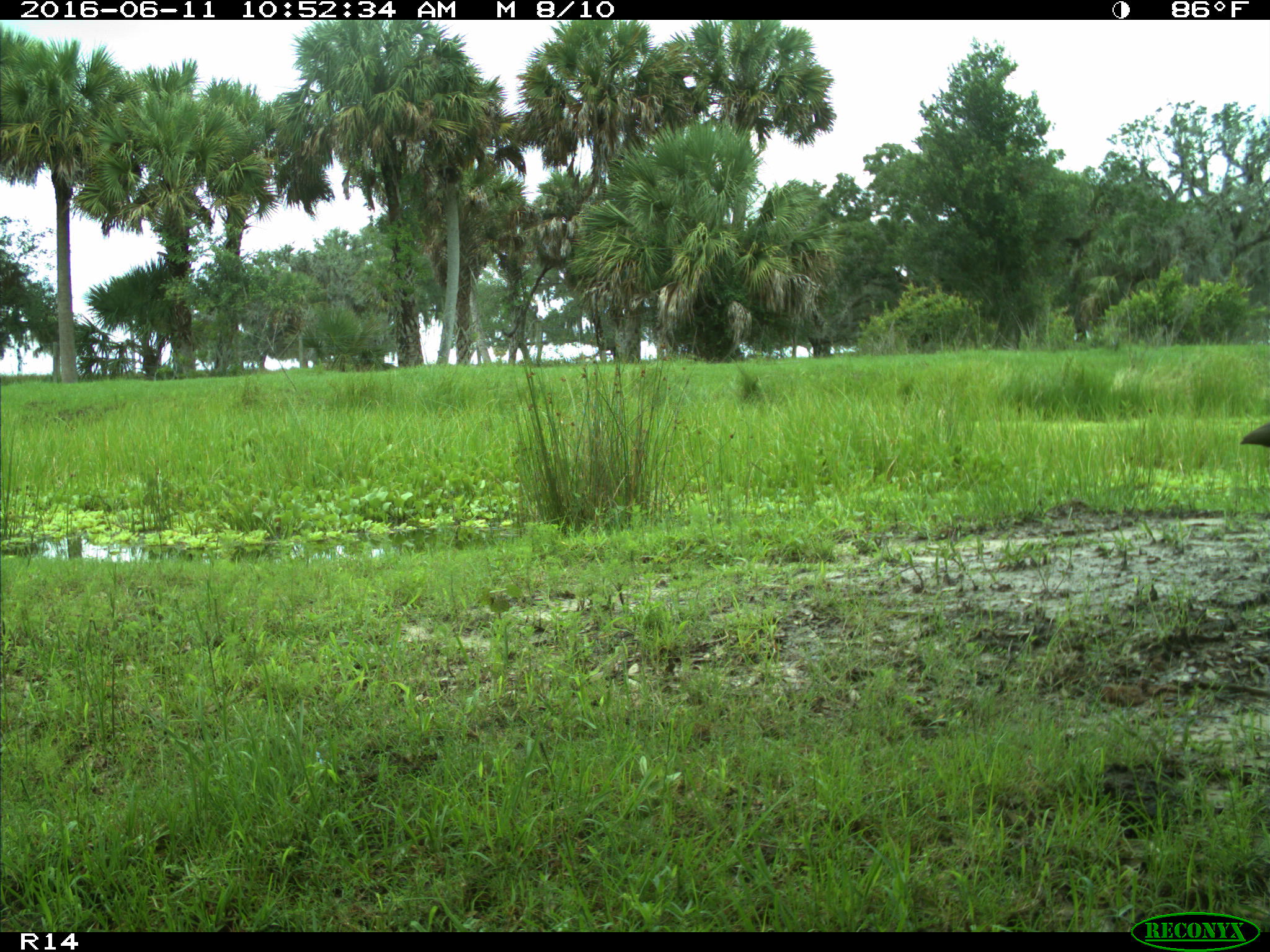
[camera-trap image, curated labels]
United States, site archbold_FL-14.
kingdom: Animalia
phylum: Chordata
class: Aves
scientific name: Aves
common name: birds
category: unidentified bird